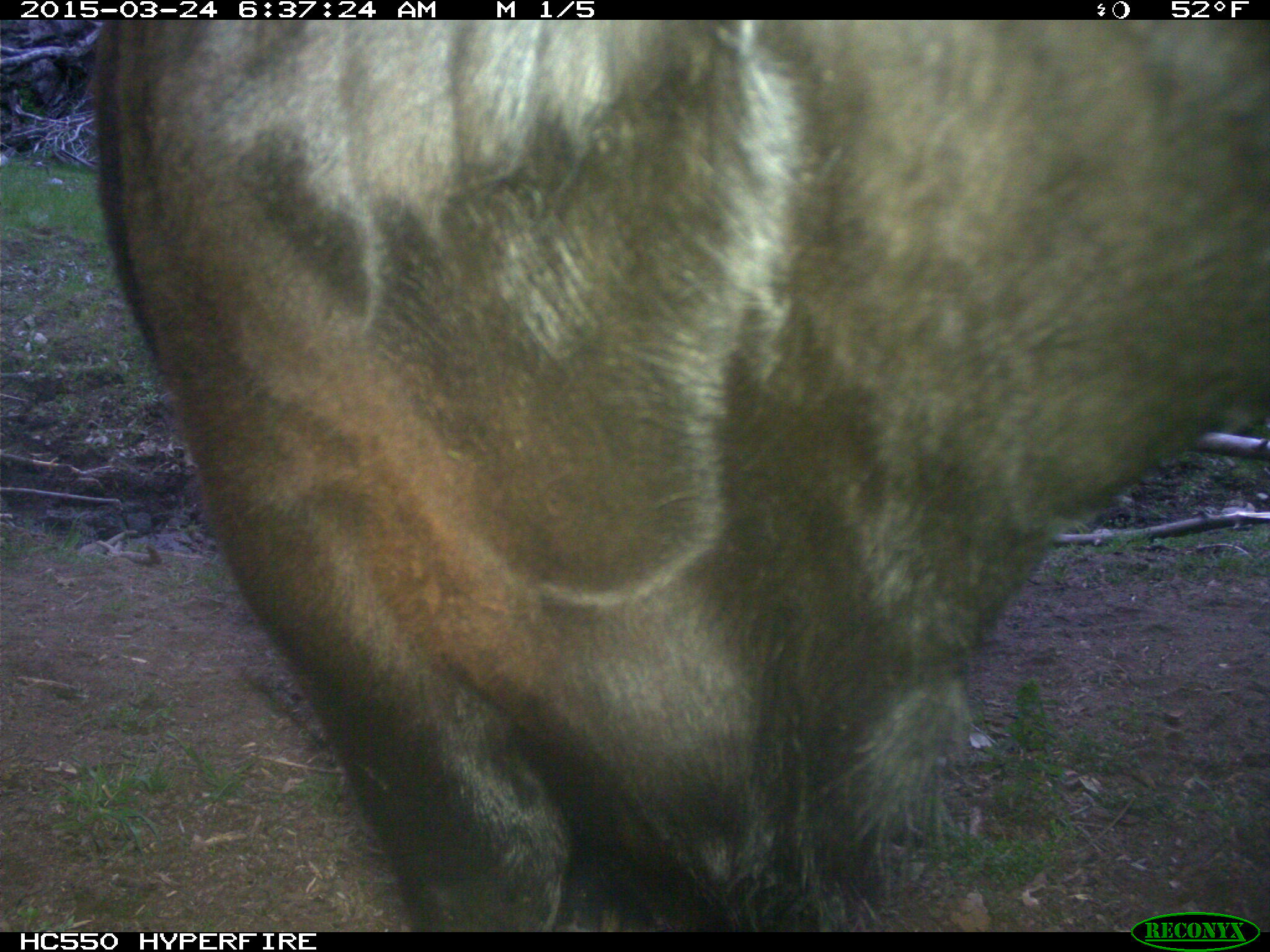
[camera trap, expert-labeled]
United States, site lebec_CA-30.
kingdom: Animalia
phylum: Chordata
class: Mammalia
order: Artiodactyla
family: Bovidae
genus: Bos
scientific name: Bos taurus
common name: domestic cow